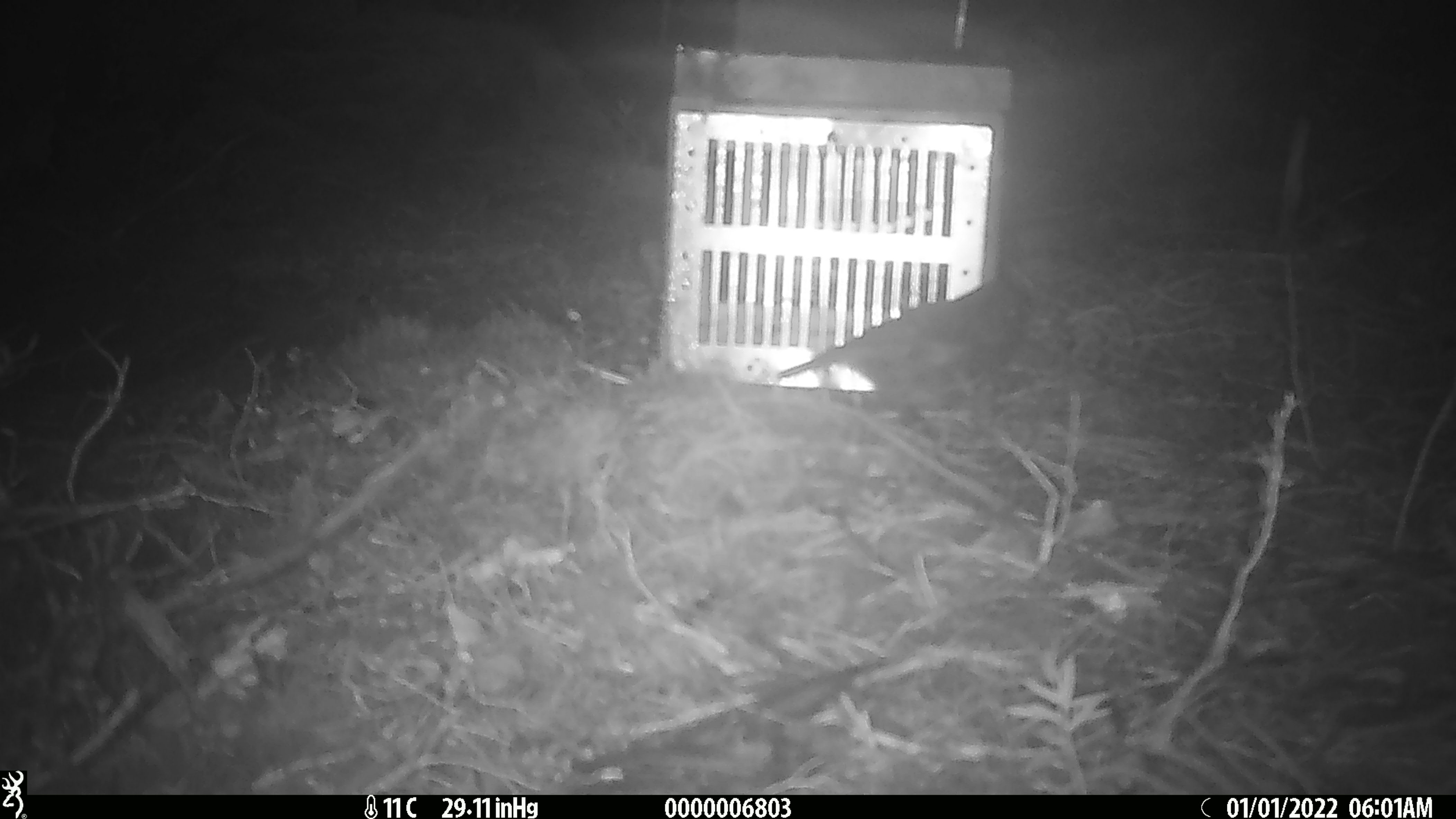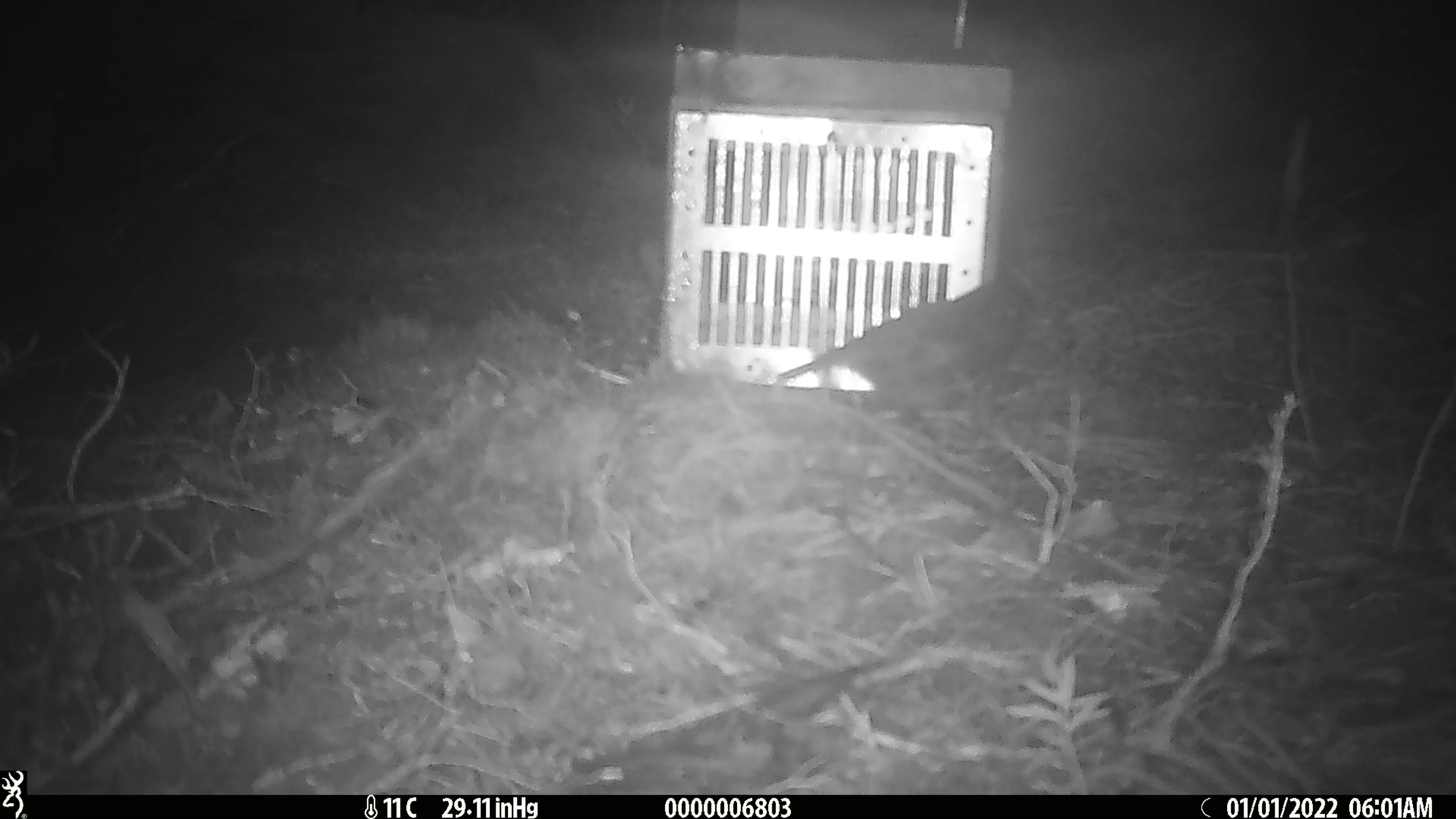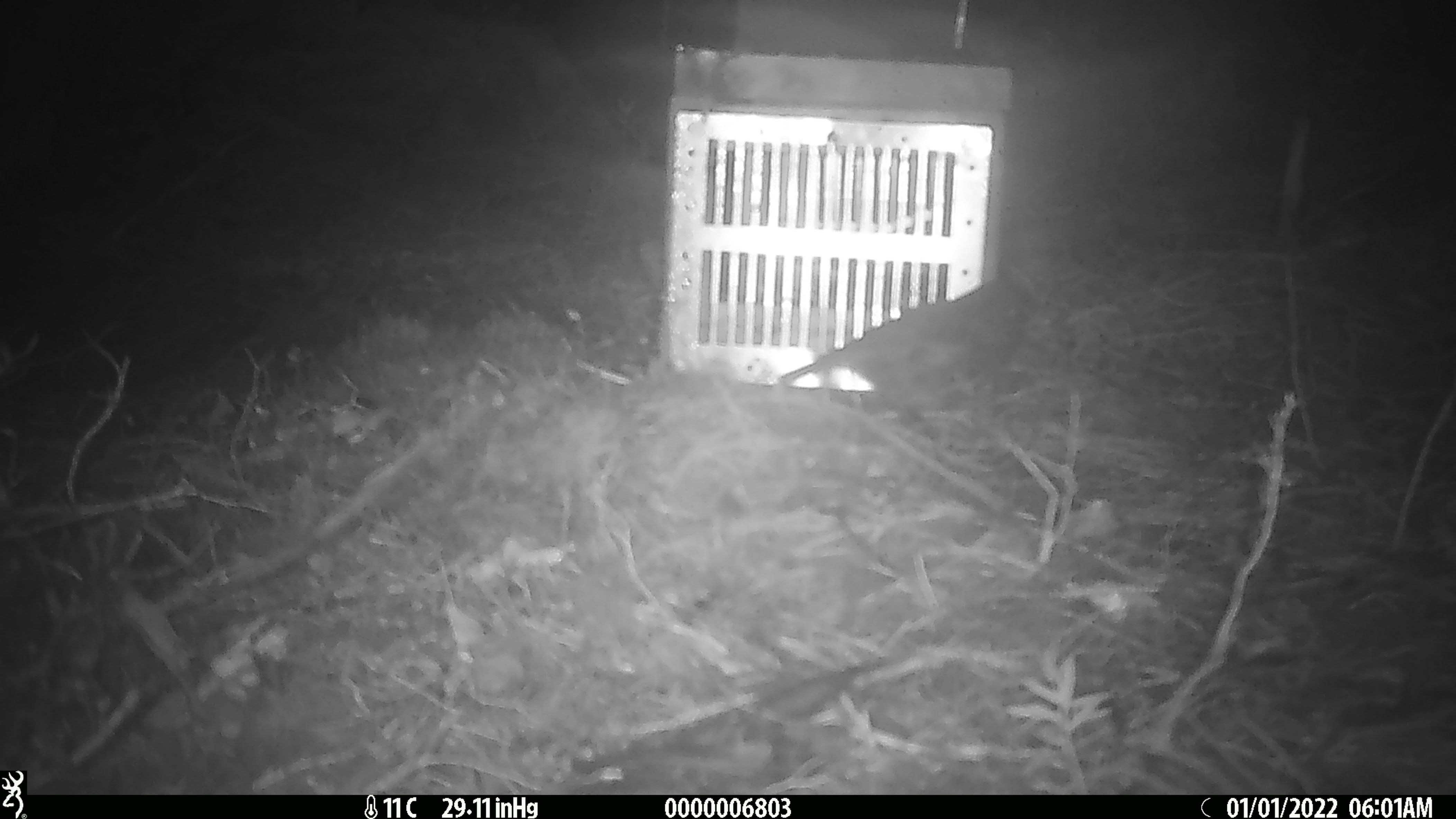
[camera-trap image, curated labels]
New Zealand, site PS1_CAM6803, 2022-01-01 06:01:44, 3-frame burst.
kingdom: Animalia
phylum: Chordata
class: Aves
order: Passeriformes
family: Petroicidae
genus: Petroica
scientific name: Petroica australis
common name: new zealand robin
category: robin